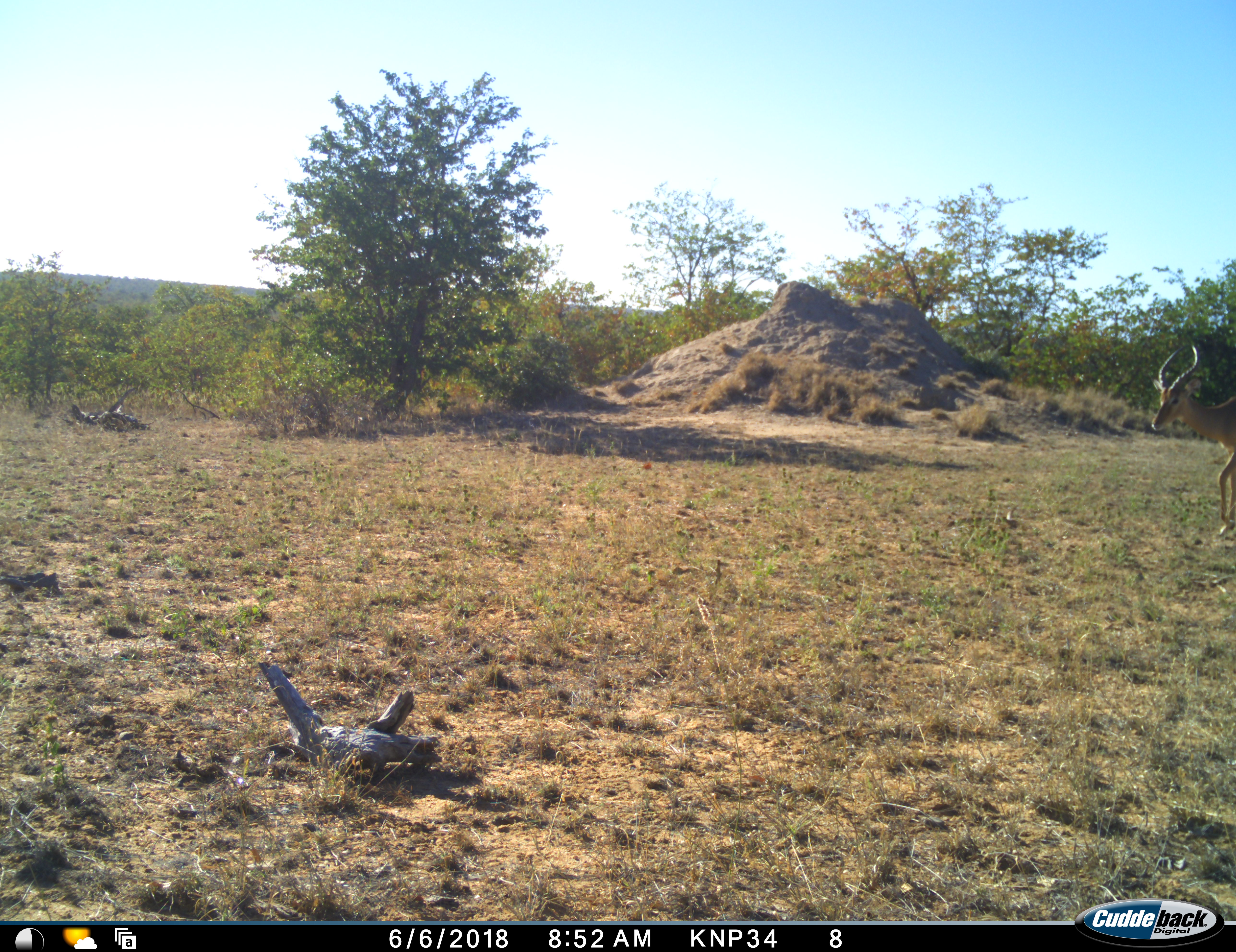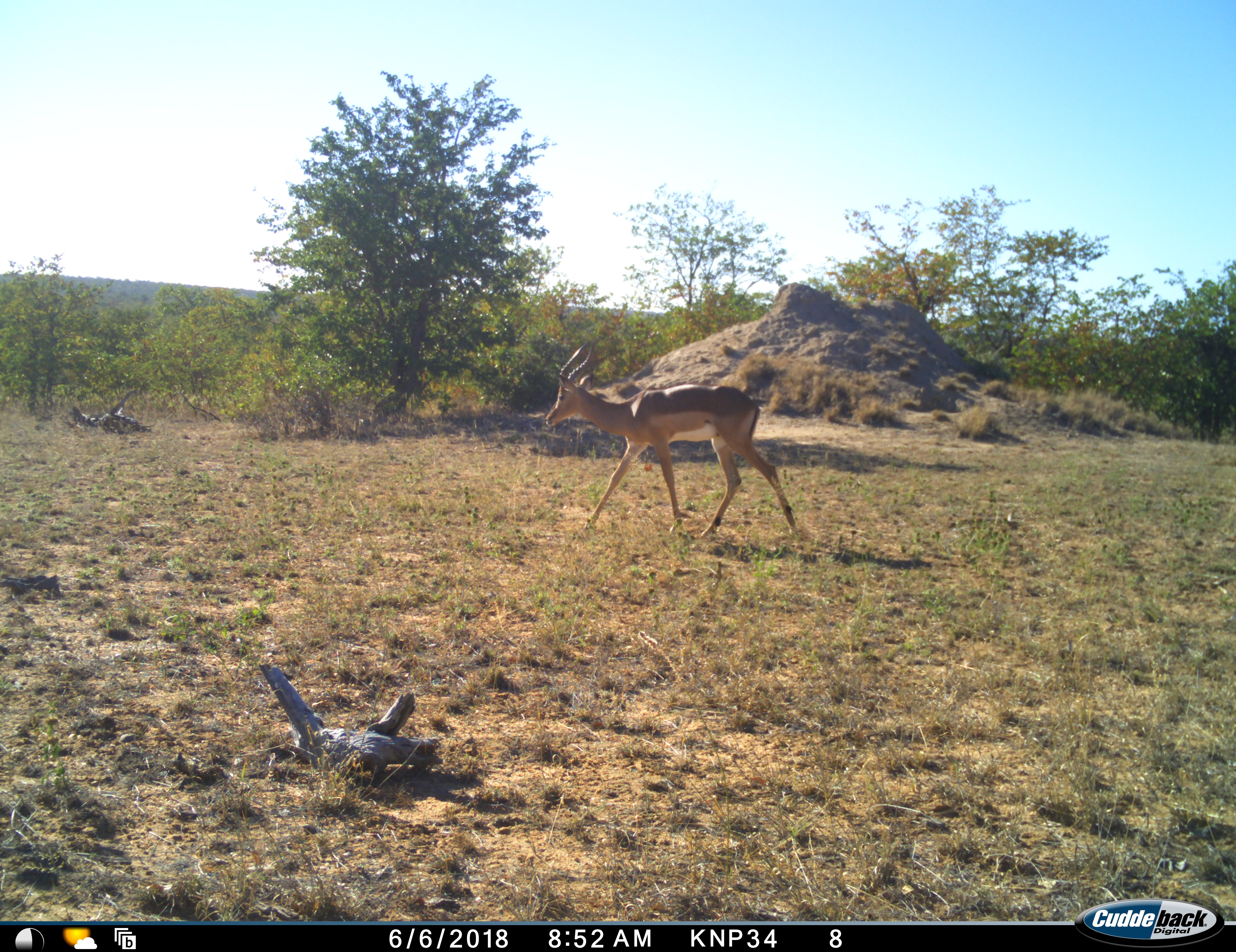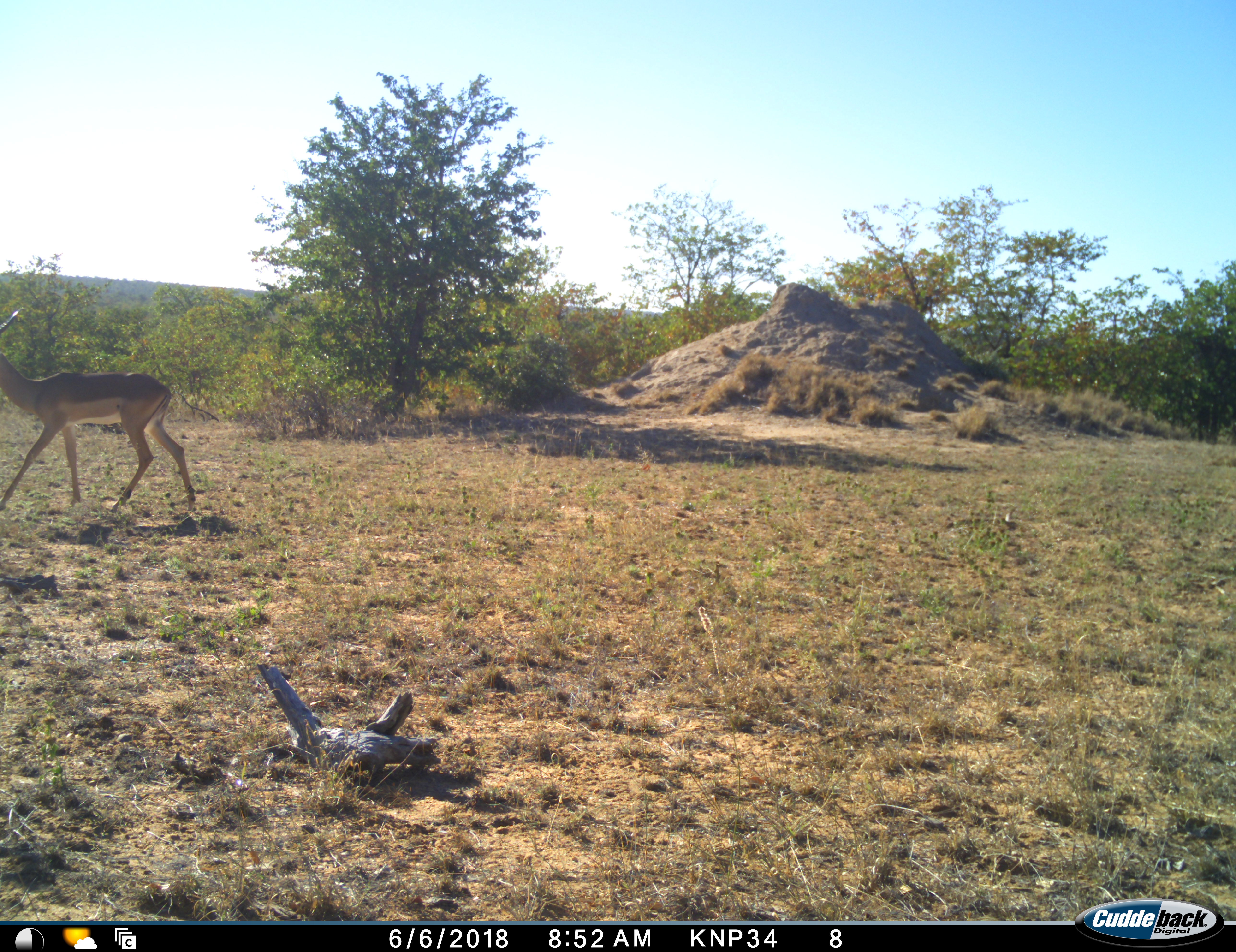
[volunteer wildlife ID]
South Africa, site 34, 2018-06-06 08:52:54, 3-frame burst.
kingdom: Animalia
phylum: Chordata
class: Mammalia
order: Artiodactyla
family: Bovidae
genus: Aepyceros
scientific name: Aepyceros melampus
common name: impala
Impala (Aepyceros melampus), count 1. Behavior (volunteer vote fractions): standing 11%, resting 0%, moving 89%, interacting 0%. Young present (vote fraction): 0%. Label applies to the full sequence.